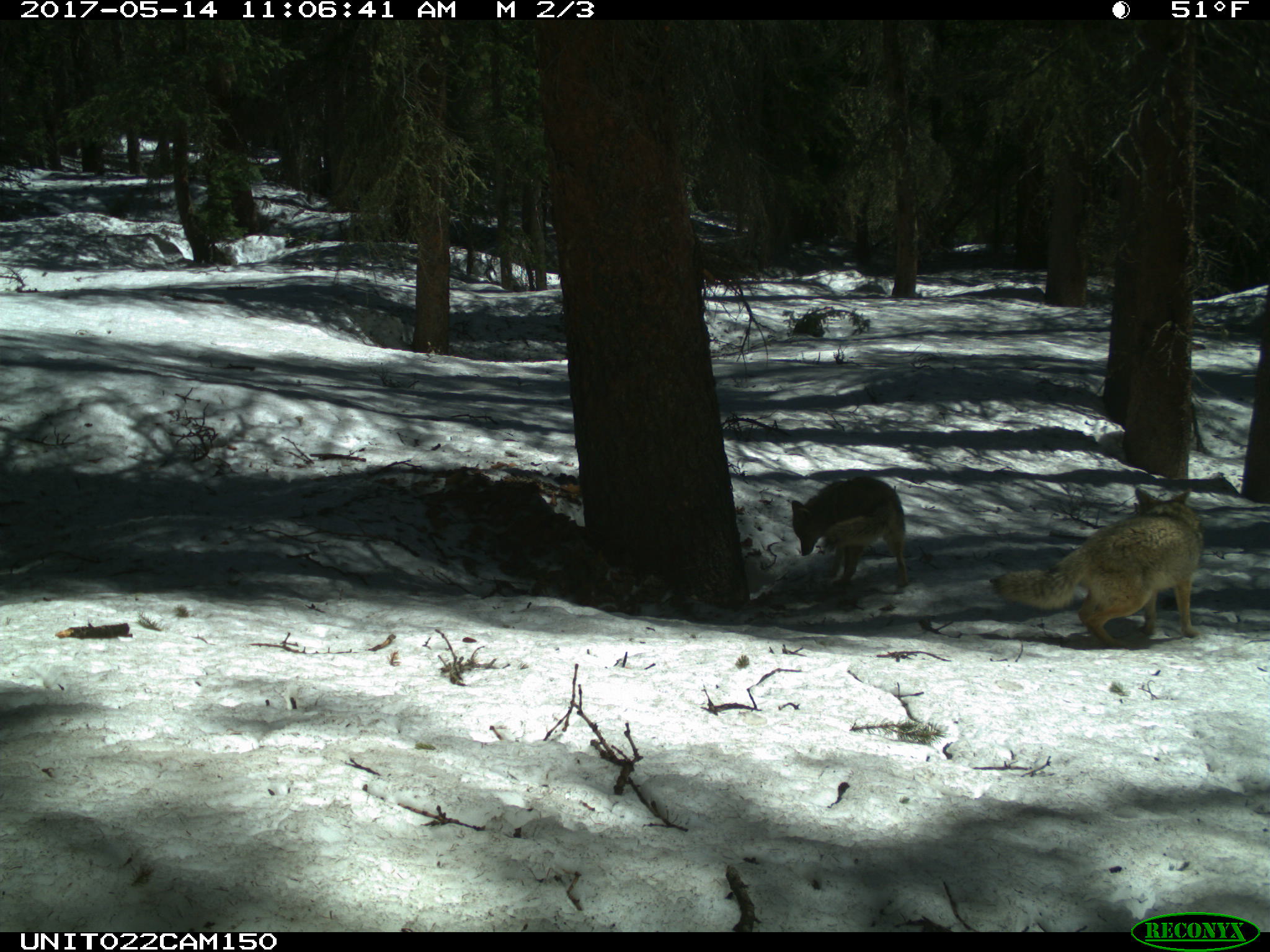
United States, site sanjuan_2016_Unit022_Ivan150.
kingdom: Animalia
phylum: Chordata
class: Mammalia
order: Carnivora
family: Canidae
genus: Canis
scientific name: Canis latrans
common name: coyote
Canis latrans (coyote).